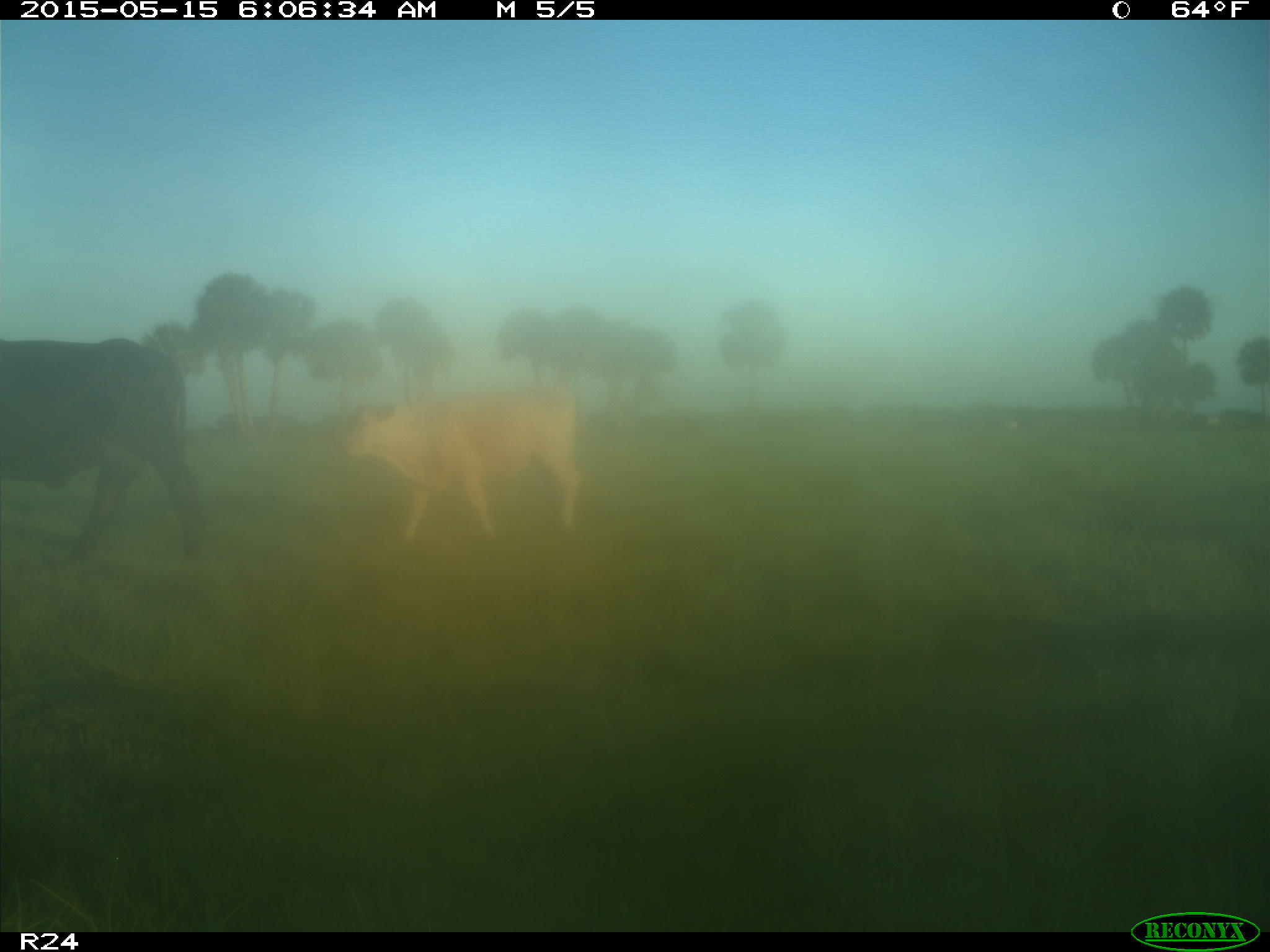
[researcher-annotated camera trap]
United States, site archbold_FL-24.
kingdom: Animalia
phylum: Chordata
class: Mammalia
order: Artiodactyla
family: Bovidae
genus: Bos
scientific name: Bos taurus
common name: domestic cow